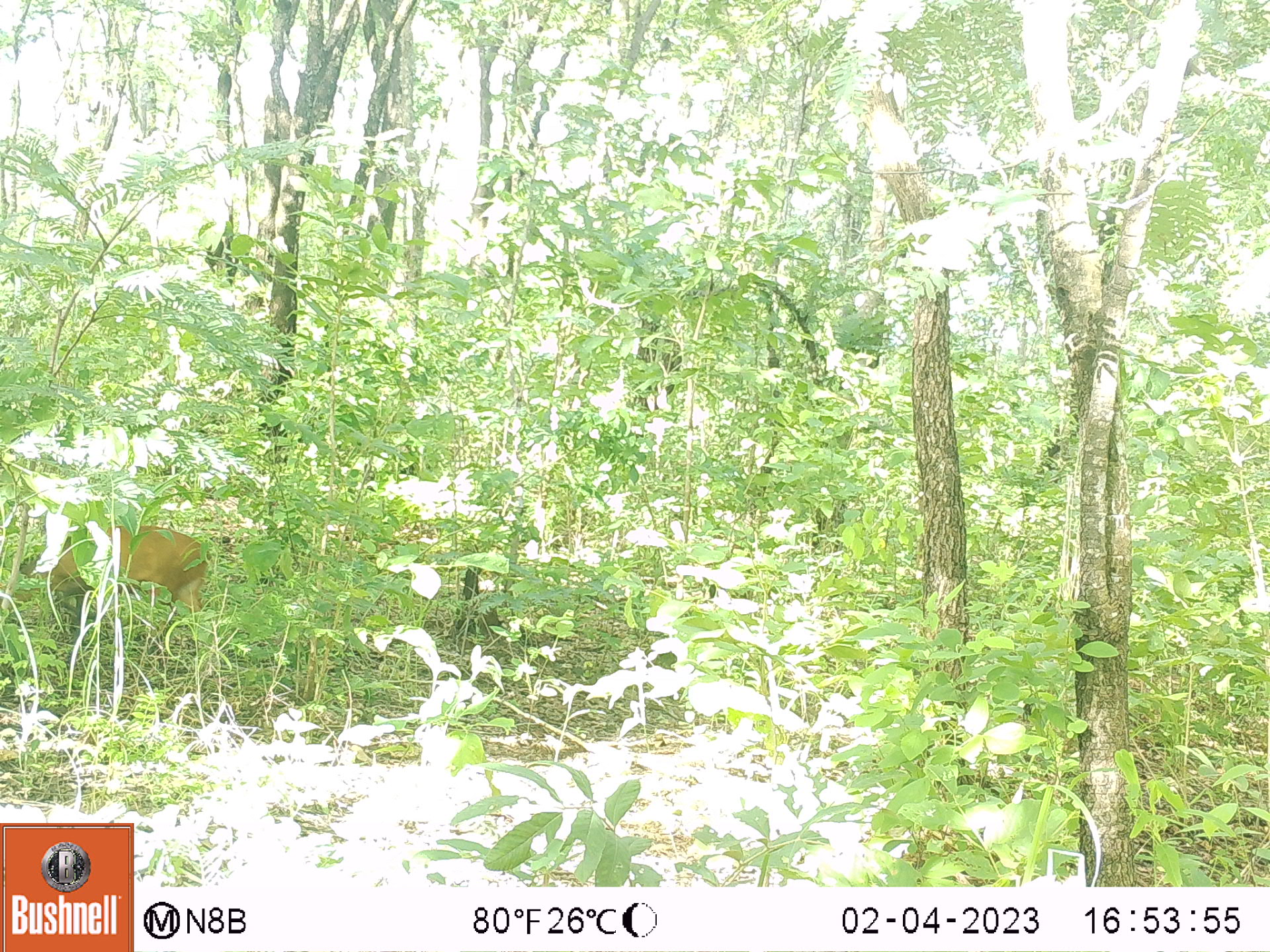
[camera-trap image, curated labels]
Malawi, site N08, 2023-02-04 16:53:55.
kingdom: Animalia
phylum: Chordata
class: Mammalia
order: Artiodactyla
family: Bovidae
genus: Cephalophorus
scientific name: Cephalophorus natalensis natalensis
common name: red duiker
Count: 1.